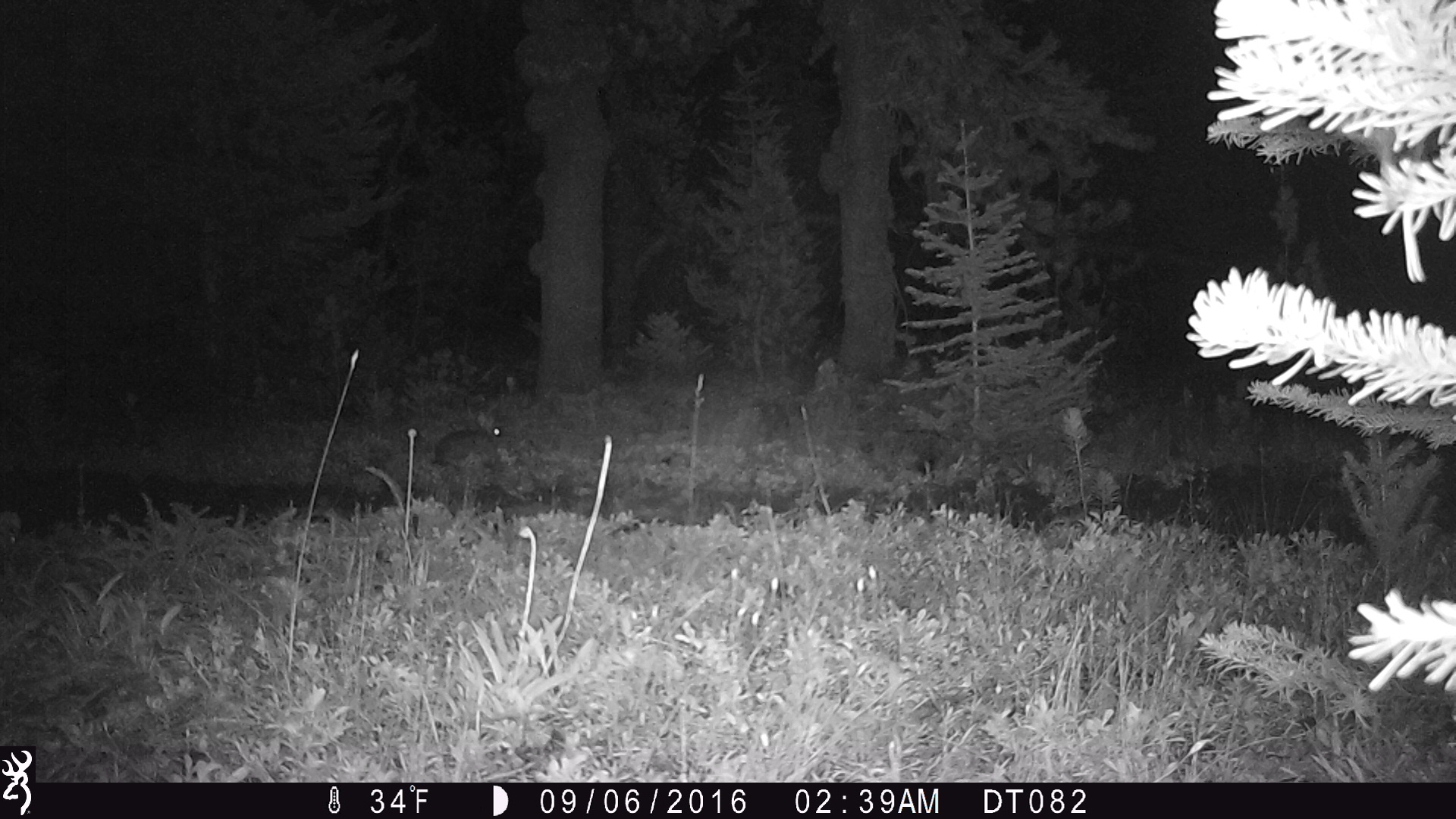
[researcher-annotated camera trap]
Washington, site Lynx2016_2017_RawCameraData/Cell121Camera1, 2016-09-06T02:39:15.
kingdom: Animalia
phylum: Chordata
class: Mammalia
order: Lagomorpha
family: Leporidae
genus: Lepus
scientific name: Lepus americanus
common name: snowshoe hare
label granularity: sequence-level